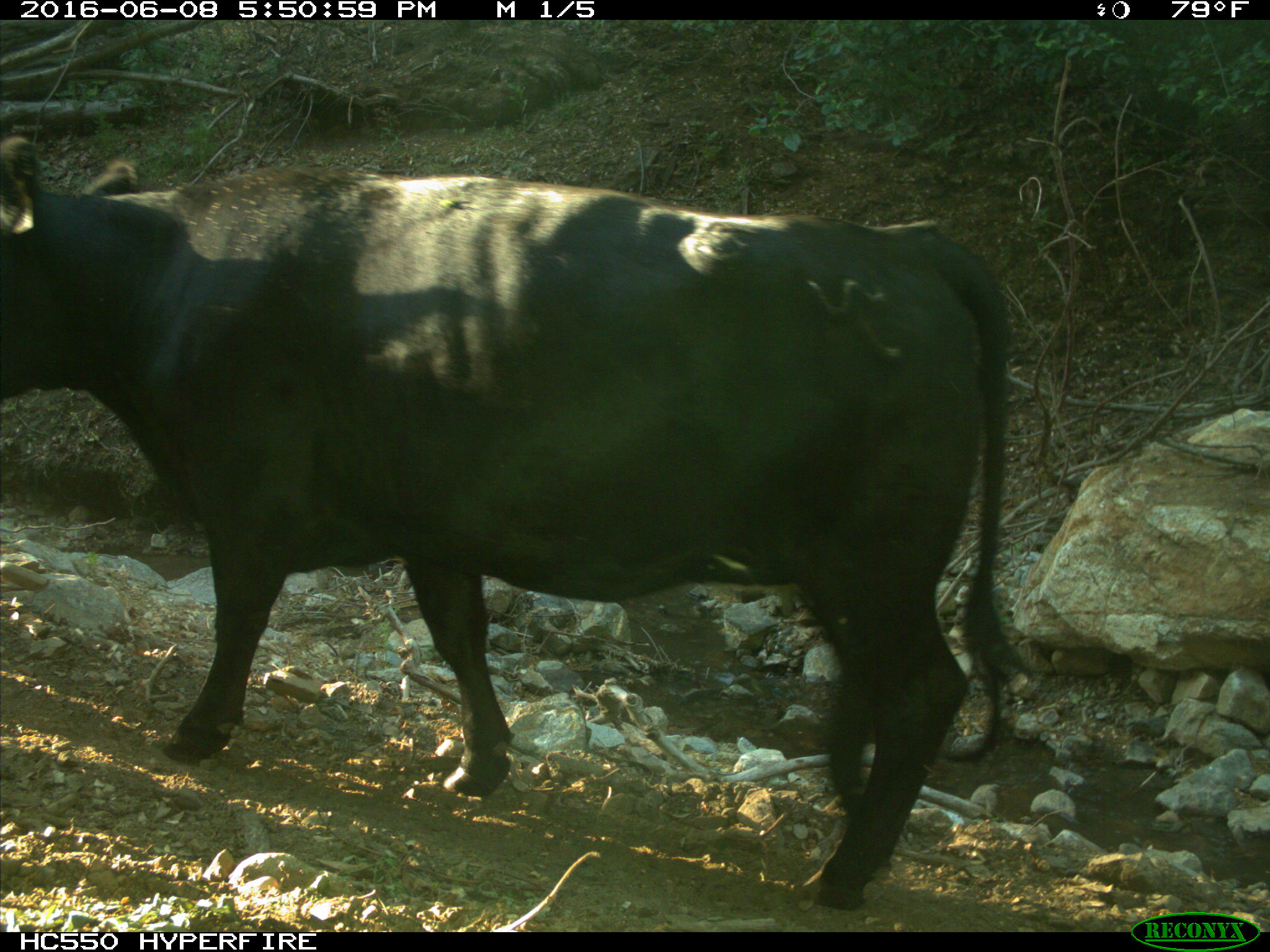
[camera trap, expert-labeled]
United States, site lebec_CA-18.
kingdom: Animalia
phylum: Chordata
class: Mammalia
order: Artiodactyla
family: Bovidae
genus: Bos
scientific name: Bos taurus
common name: domestic cow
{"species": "Bos taurus (domestic cow)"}